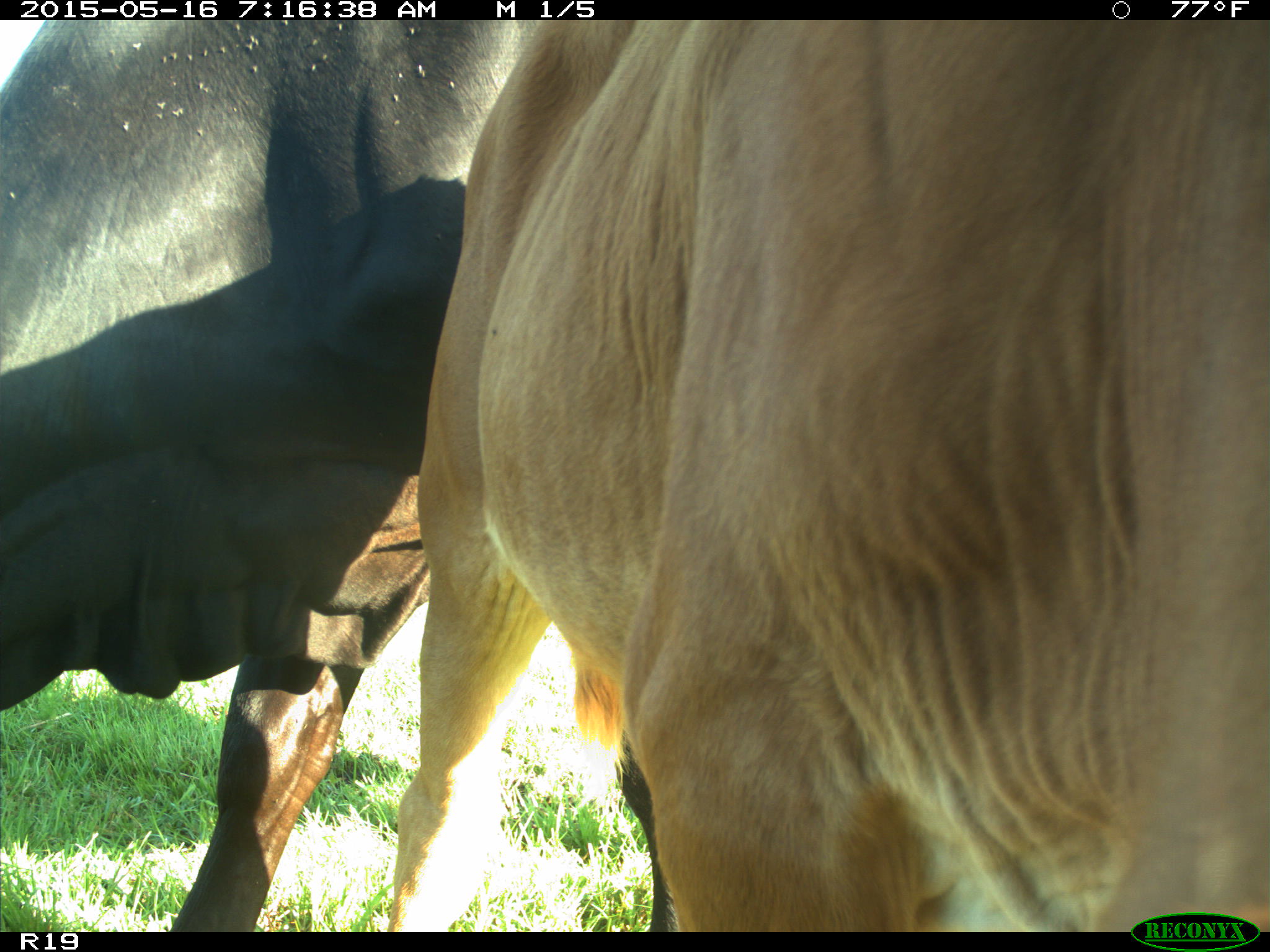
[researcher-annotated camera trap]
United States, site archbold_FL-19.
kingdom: Animalia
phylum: Chordata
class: Mammalia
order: Artiodactyla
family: Bovidae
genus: Bos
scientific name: Bos taurus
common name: domestic cow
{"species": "Bos taurus (domestic cow)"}